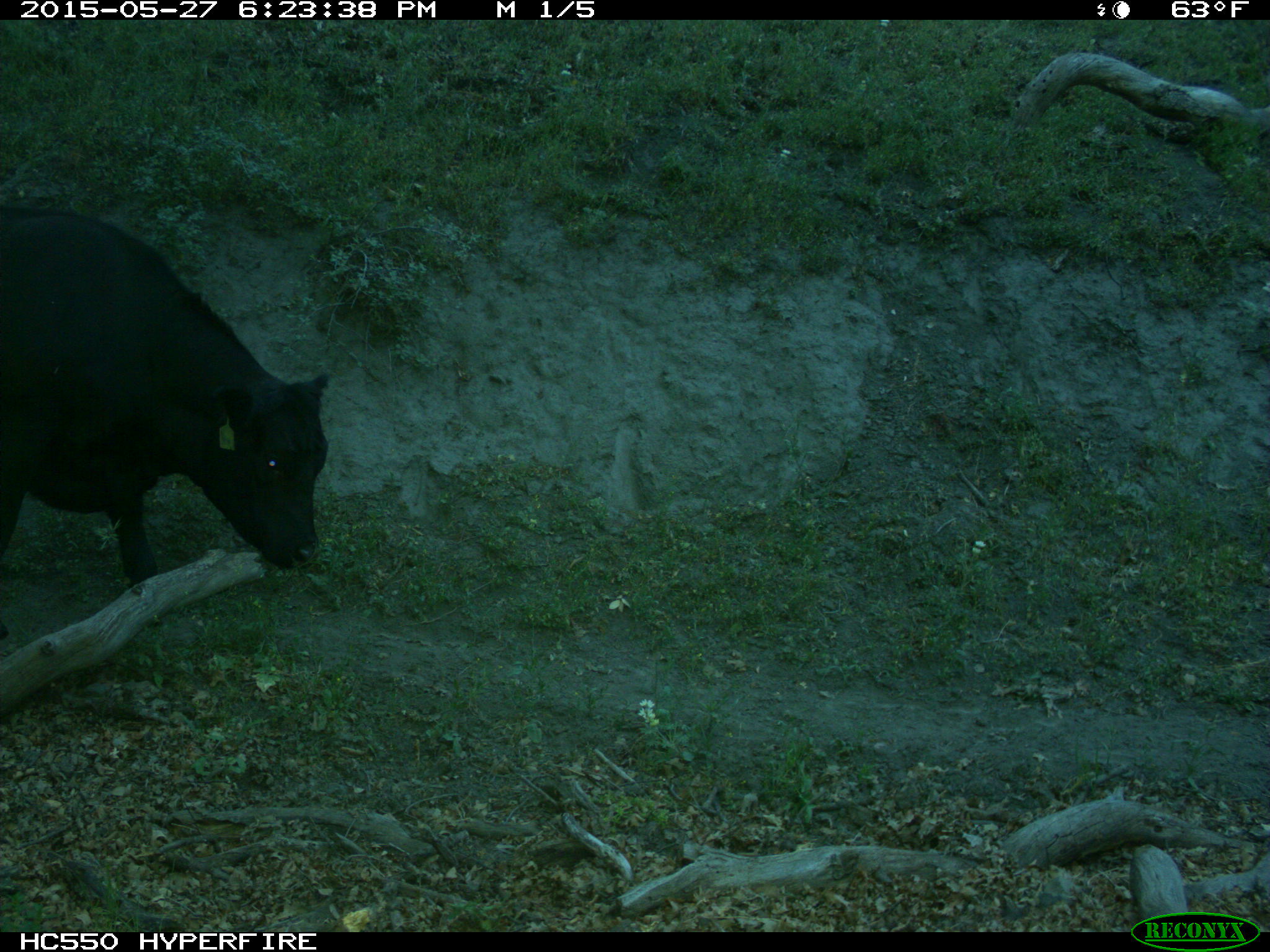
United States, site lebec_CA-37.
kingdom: Animalia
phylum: Chordata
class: Mammalia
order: Artiodactyla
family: Bovidae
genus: Bos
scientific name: Bos taurus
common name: domestic cow